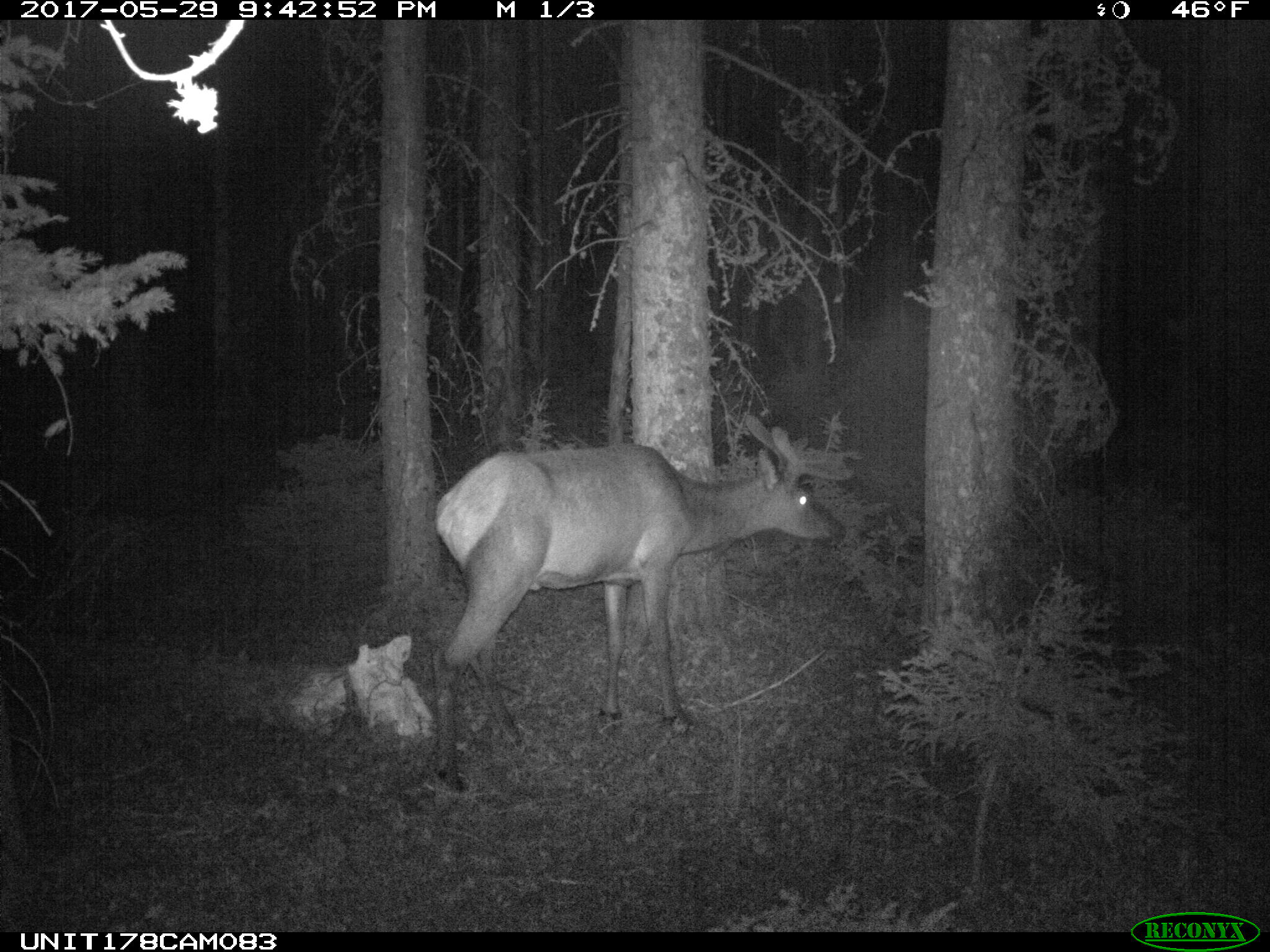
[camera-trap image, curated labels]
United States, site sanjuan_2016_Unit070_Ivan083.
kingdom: Animalia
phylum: Chordata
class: Mammalia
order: Artiodactyla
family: Cervidae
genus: Cervus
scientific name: Cervus elaphus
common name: red deer